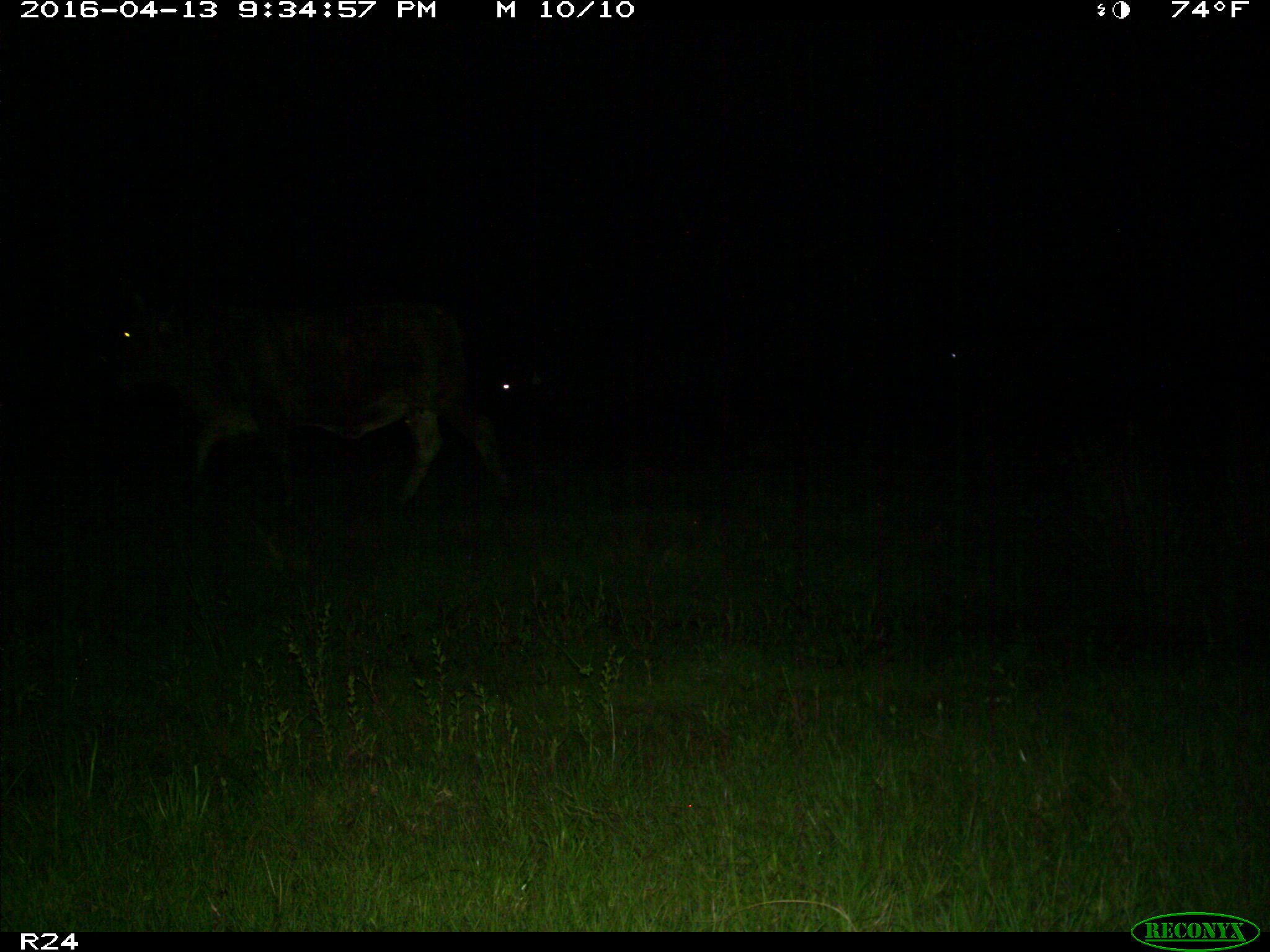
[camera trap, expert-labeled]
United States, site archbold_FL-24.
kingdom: Animalia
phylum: Chordata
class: Mammalia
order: Artiodactyla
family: Bovidae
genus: Bos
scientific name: Bos taurus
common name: domestic cow